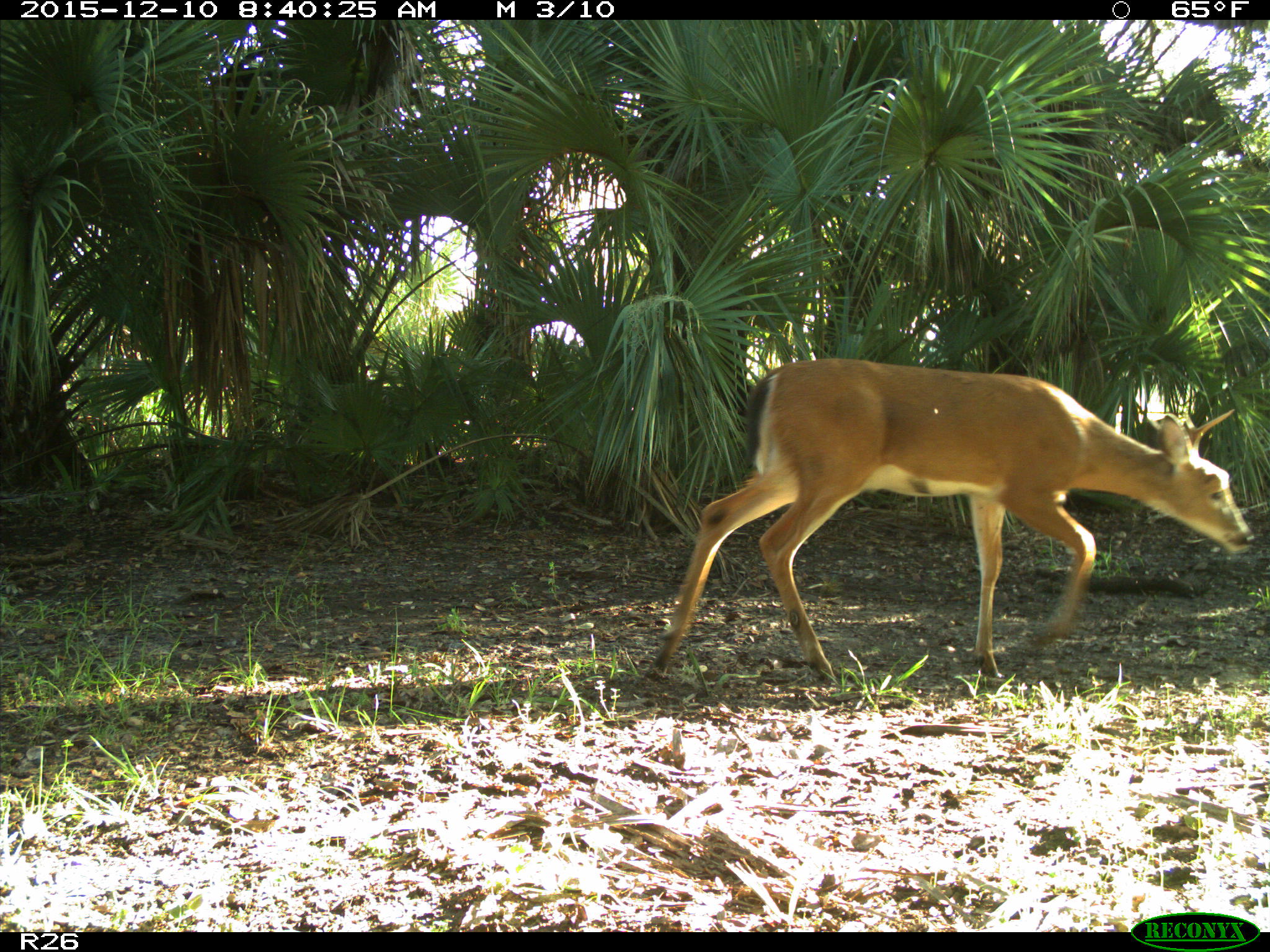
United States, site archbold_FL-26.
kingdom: Animalia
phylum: Chordata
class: Mammalia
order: Artiodactyla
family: Cervidae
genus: Odocoileus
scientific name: Odocoileus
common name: deer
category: unidentified deer